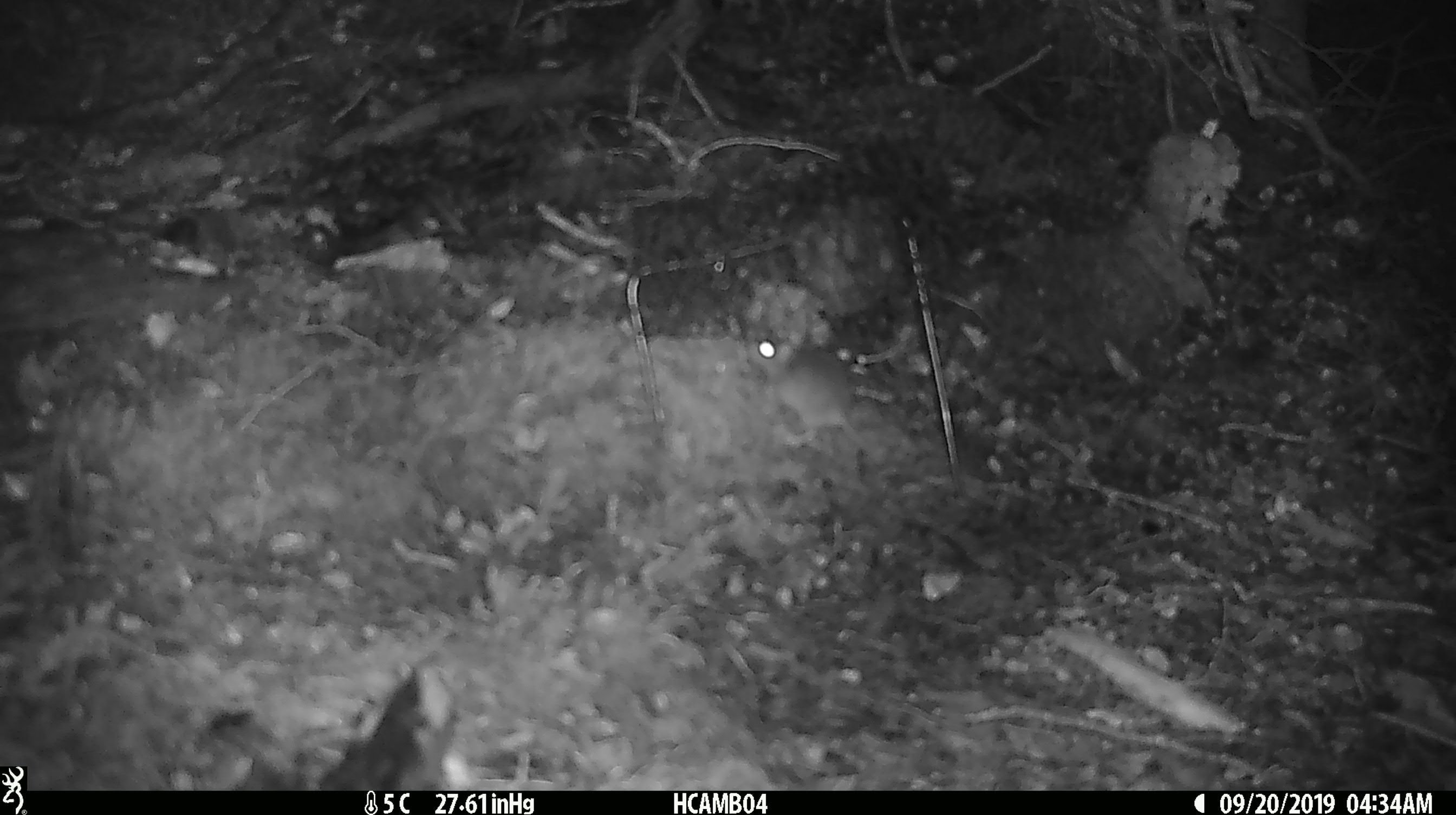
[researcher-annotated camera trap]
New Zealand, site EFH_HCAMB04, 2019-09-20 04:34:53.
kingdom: Animalia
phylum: Chordata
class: Mammalia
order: Rodentia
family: Muridae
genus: Mus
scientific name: Mus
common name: mouse